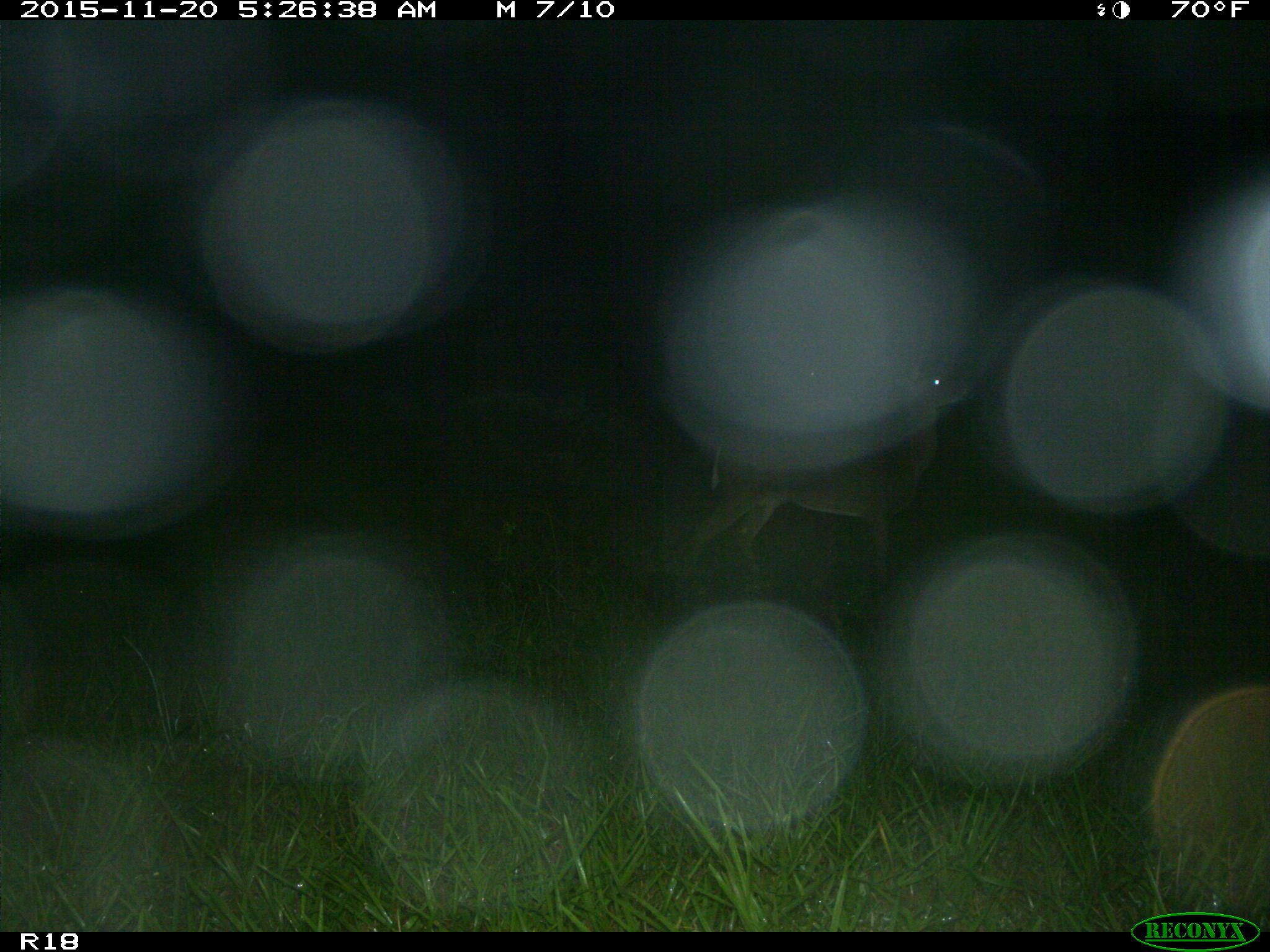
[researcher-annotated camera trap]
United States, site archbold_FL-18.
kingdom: Animalia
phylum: Chordata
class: Mammalia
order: Artiodactyla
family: Cervidae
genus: Odocoileus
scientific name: Odocoileus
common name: deer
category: unidentified deer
Unidentified deer (deer) (Odocoileus).